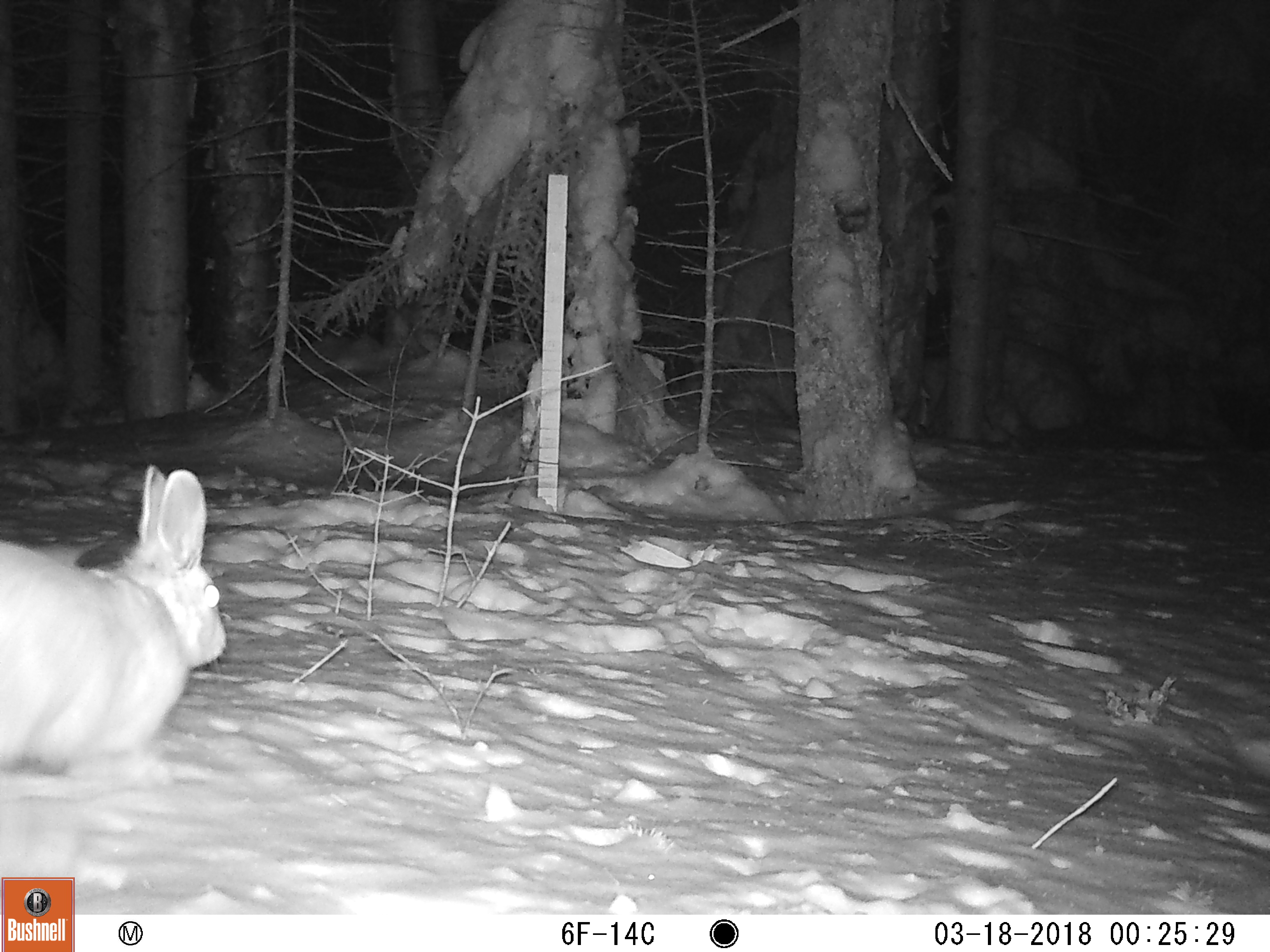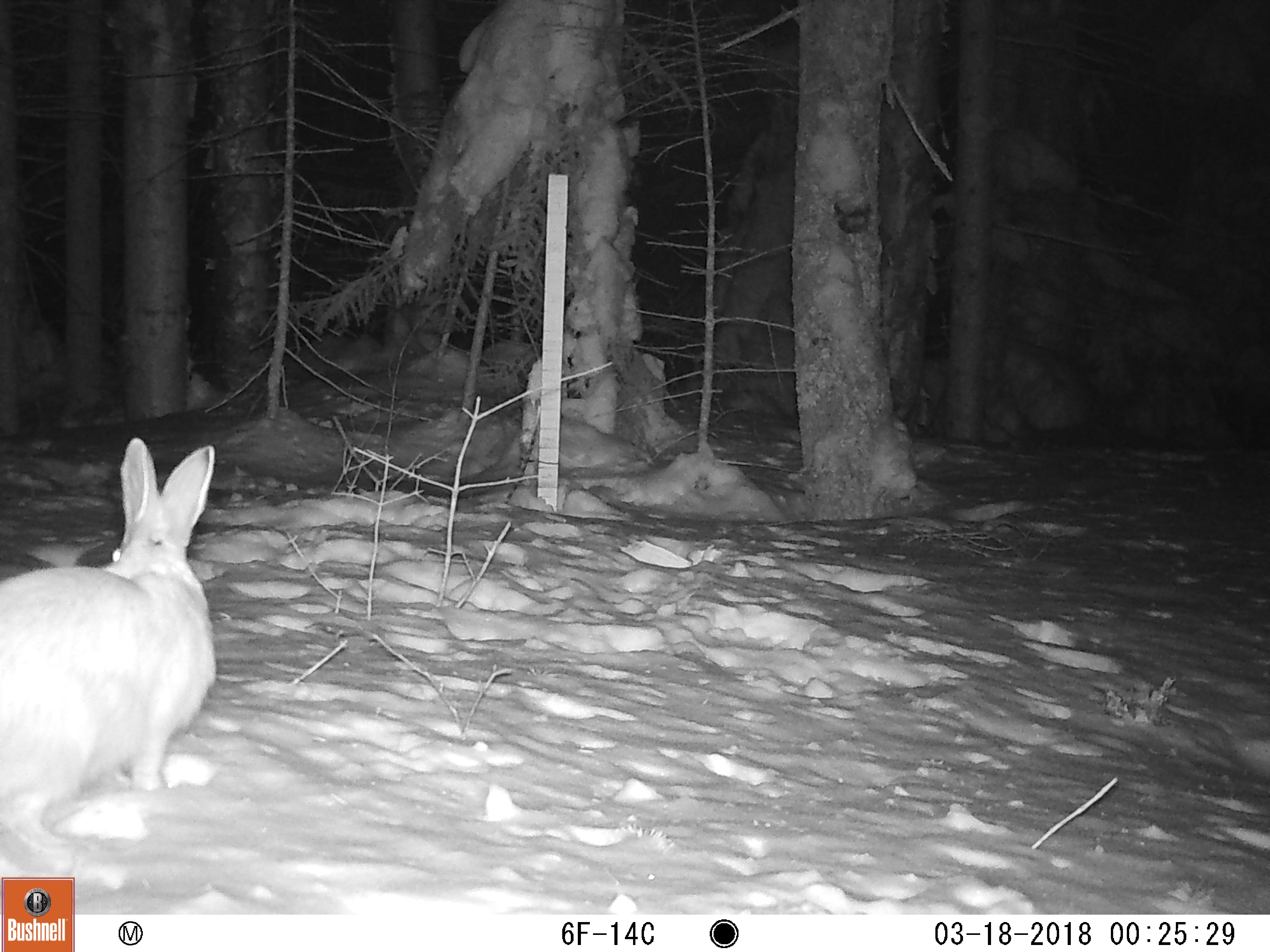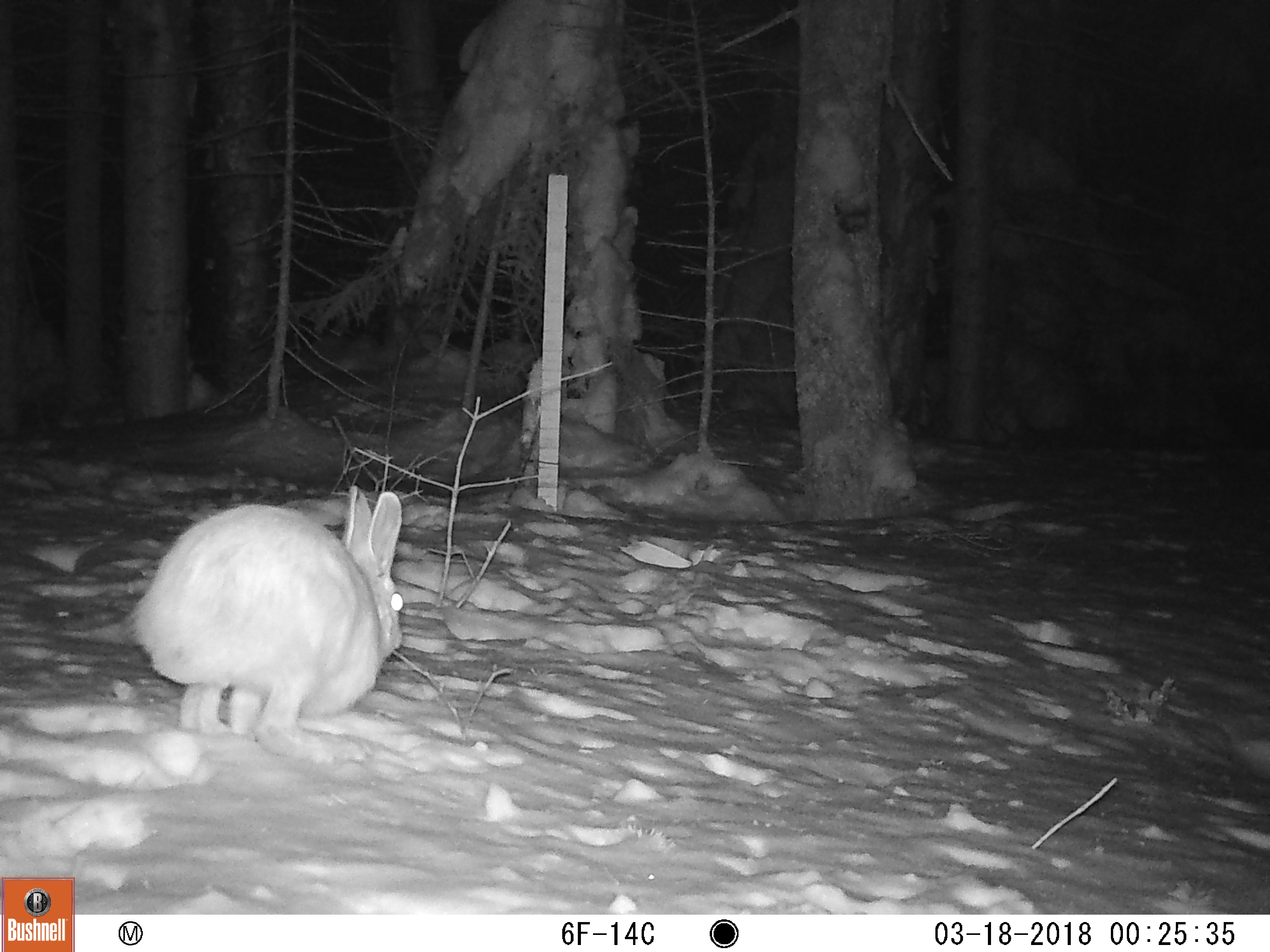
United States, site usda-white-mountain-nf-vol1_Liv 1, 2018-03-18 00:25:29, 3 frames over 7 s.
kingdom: Animalia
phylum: Chordata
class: Mammalia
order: Lagomorpha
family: Leporidae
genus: Lepus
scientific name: Lepus americanus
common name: snowshoe hare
Snowshoe hare (Lepus americanus).